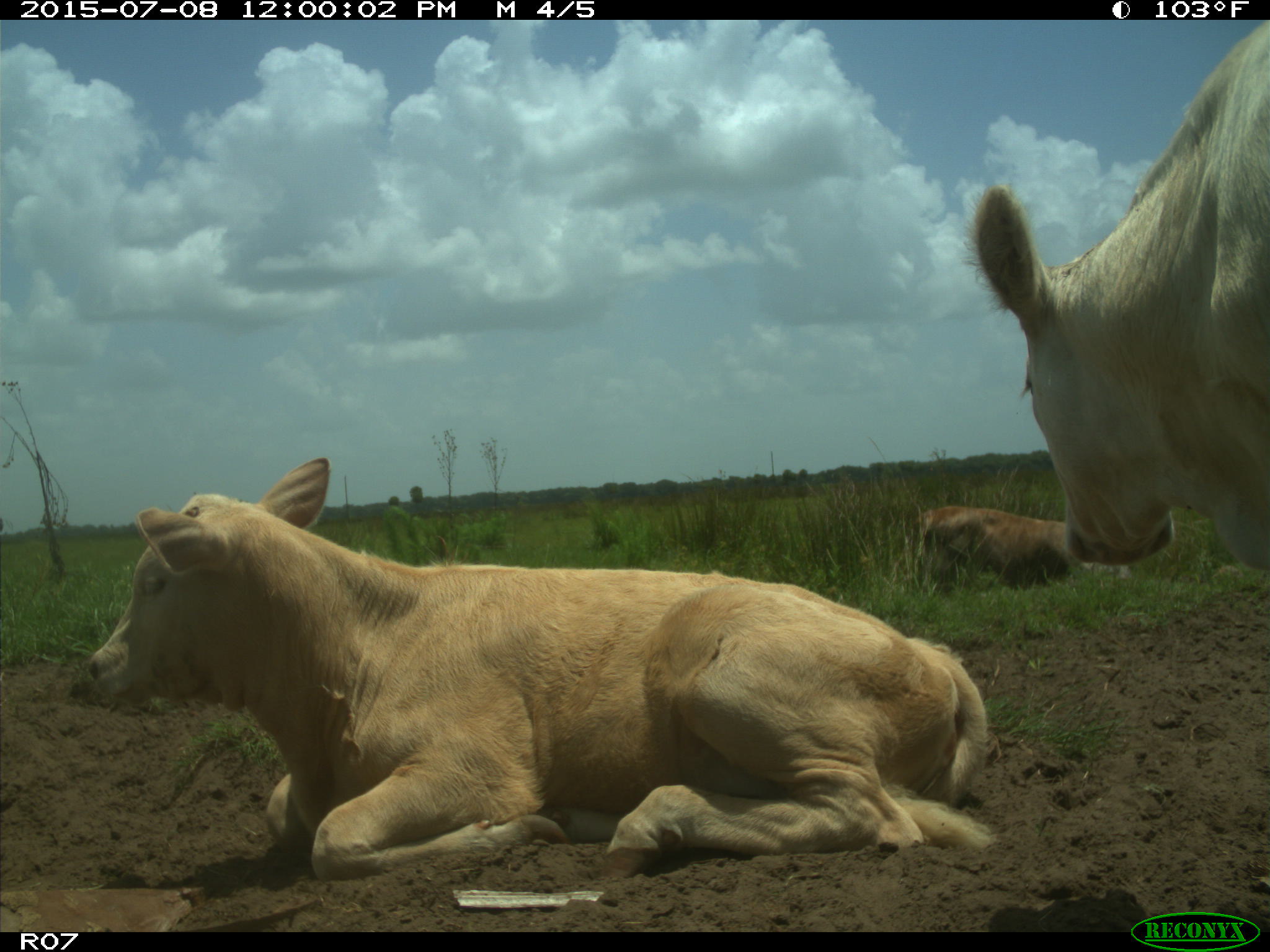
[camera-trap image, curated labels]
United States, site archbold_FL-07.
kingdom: Animalia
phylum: Chordata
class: Mammalia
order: Artiodactyla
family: Bovidae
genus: Bos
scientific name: Bos taurus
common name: domestic cow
Bos taurus (domestic cow).